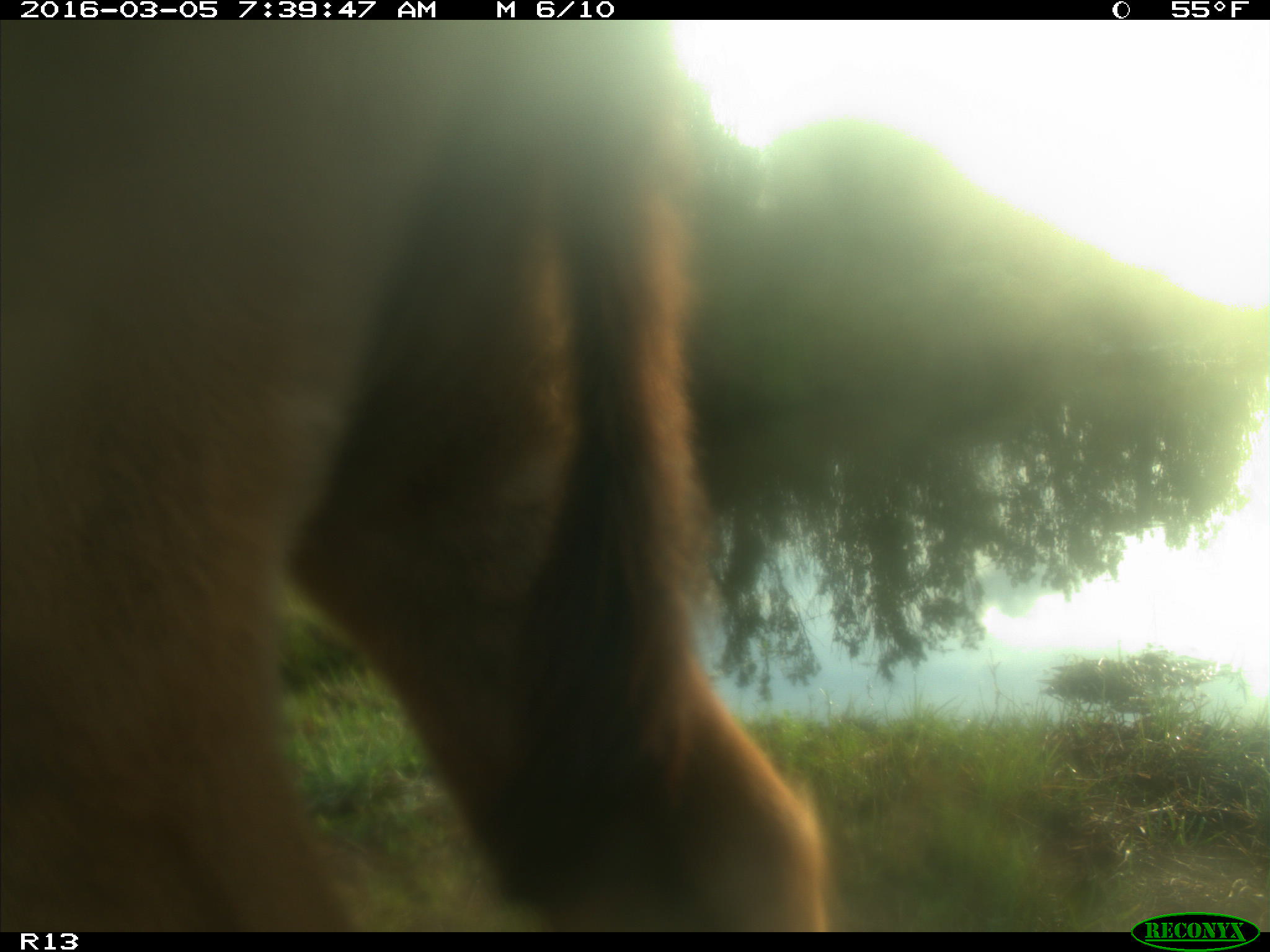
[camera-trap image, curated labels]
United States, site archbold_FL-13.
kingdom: Animalia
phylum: Chordata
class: Mammalia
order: Artiodactyla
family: Bovidae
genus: Bos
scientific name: Bos taurus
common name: domestic cow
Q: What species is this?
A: Bos taurus (domestic cow).